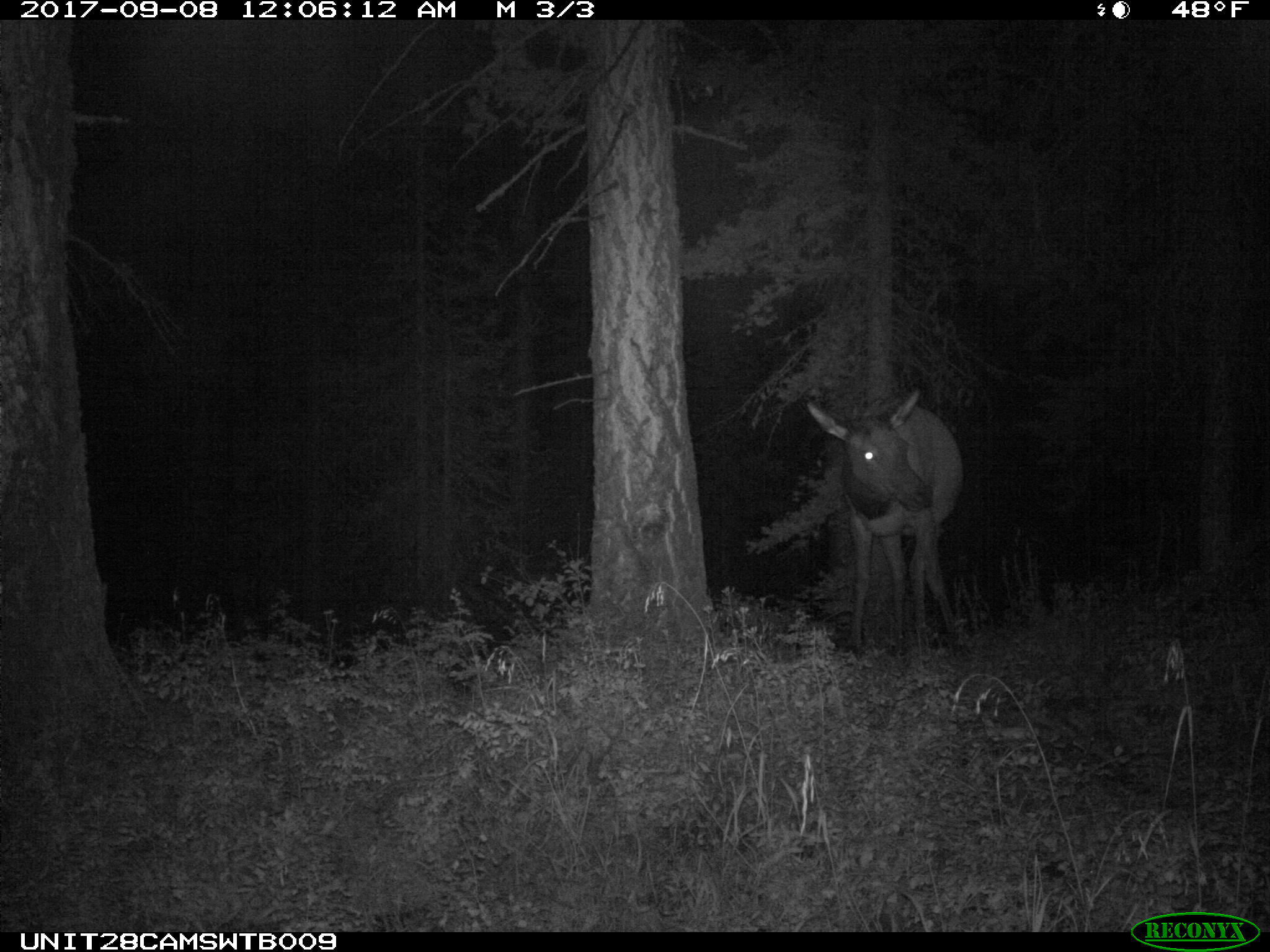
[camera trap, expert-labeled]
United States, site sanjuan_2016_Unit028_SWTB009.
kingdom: Animalia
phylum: Chordata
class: Mammalia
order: Artiodactyla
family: Cervidae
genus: Cervus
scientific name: Cervus elaphus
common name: red deer